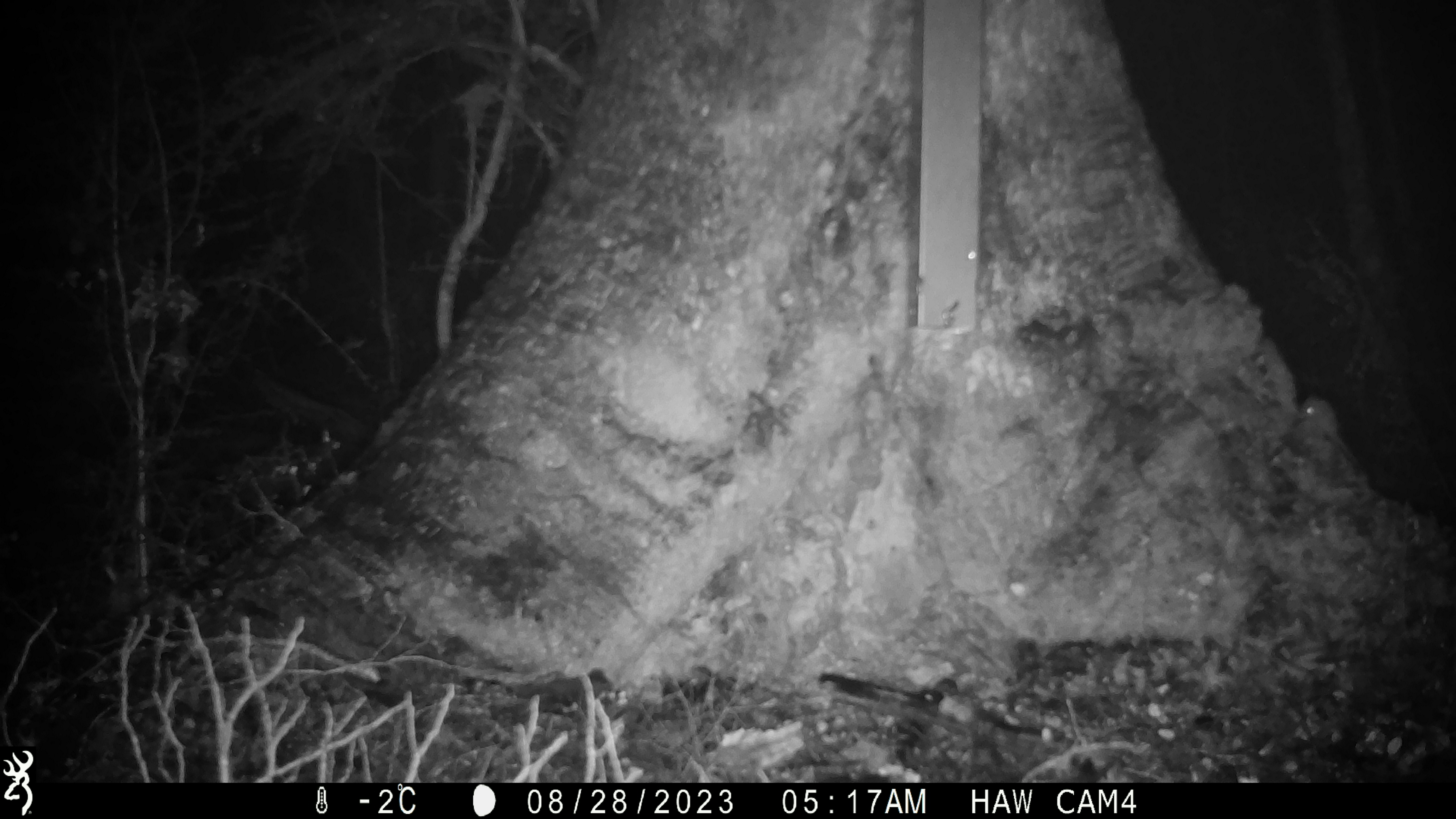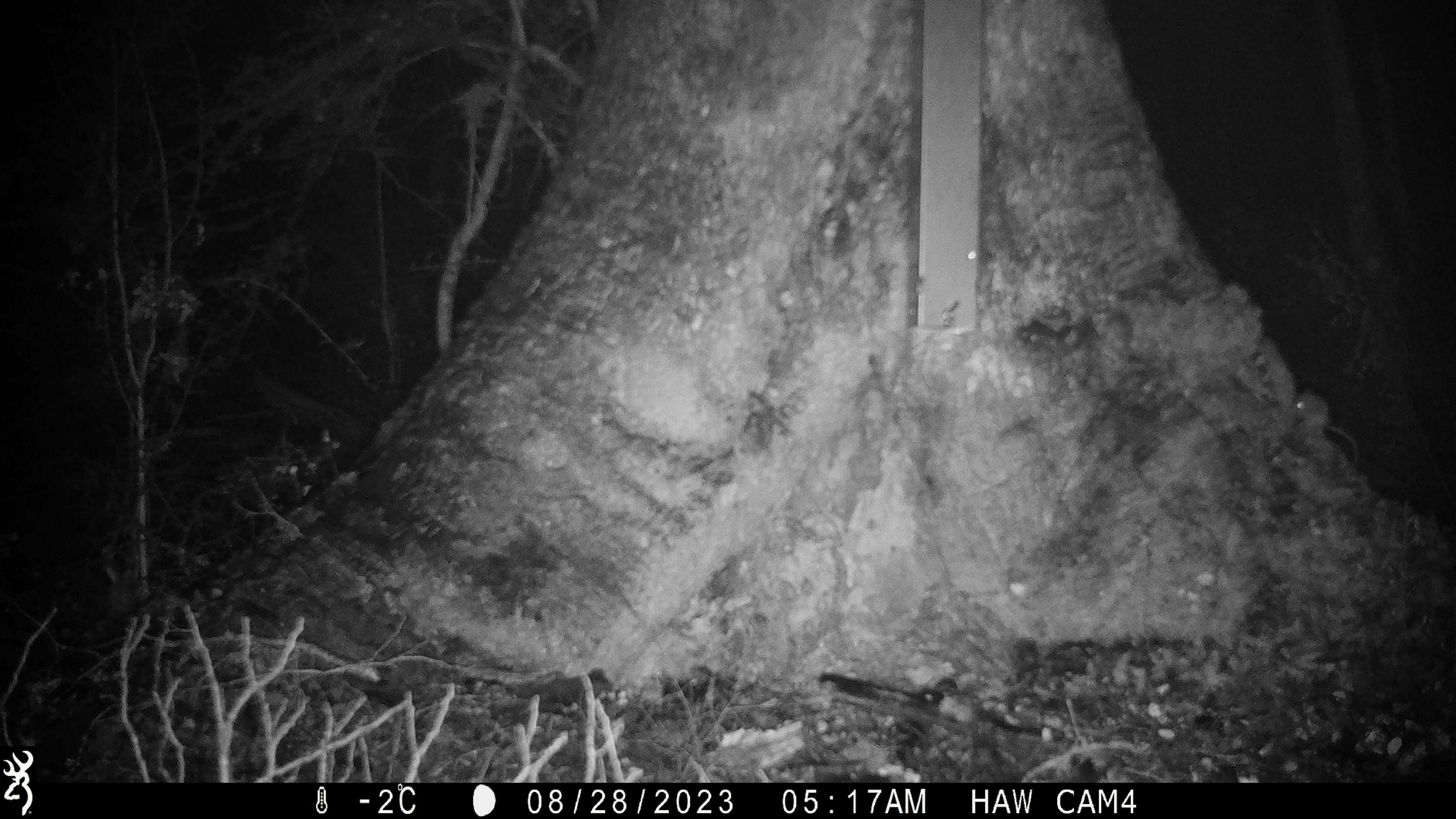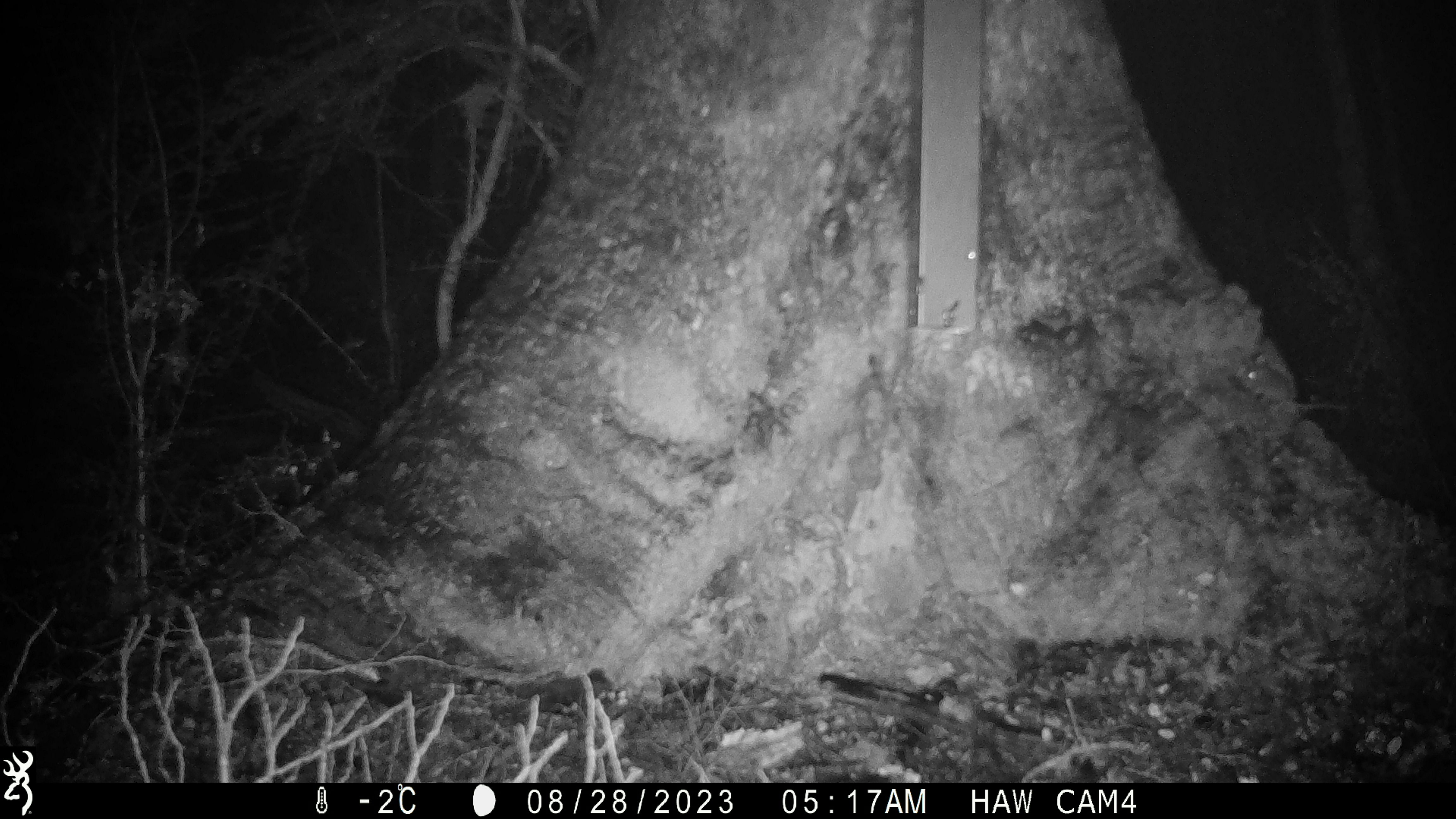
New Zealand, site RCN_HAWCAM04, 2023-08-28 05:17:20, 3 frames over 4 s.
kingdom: Animalia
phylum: Chordata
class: Mammalia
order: Rodentia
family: Muridae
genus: Mus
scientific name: Mus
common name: mouse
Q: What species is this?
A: Mouse (Mus).